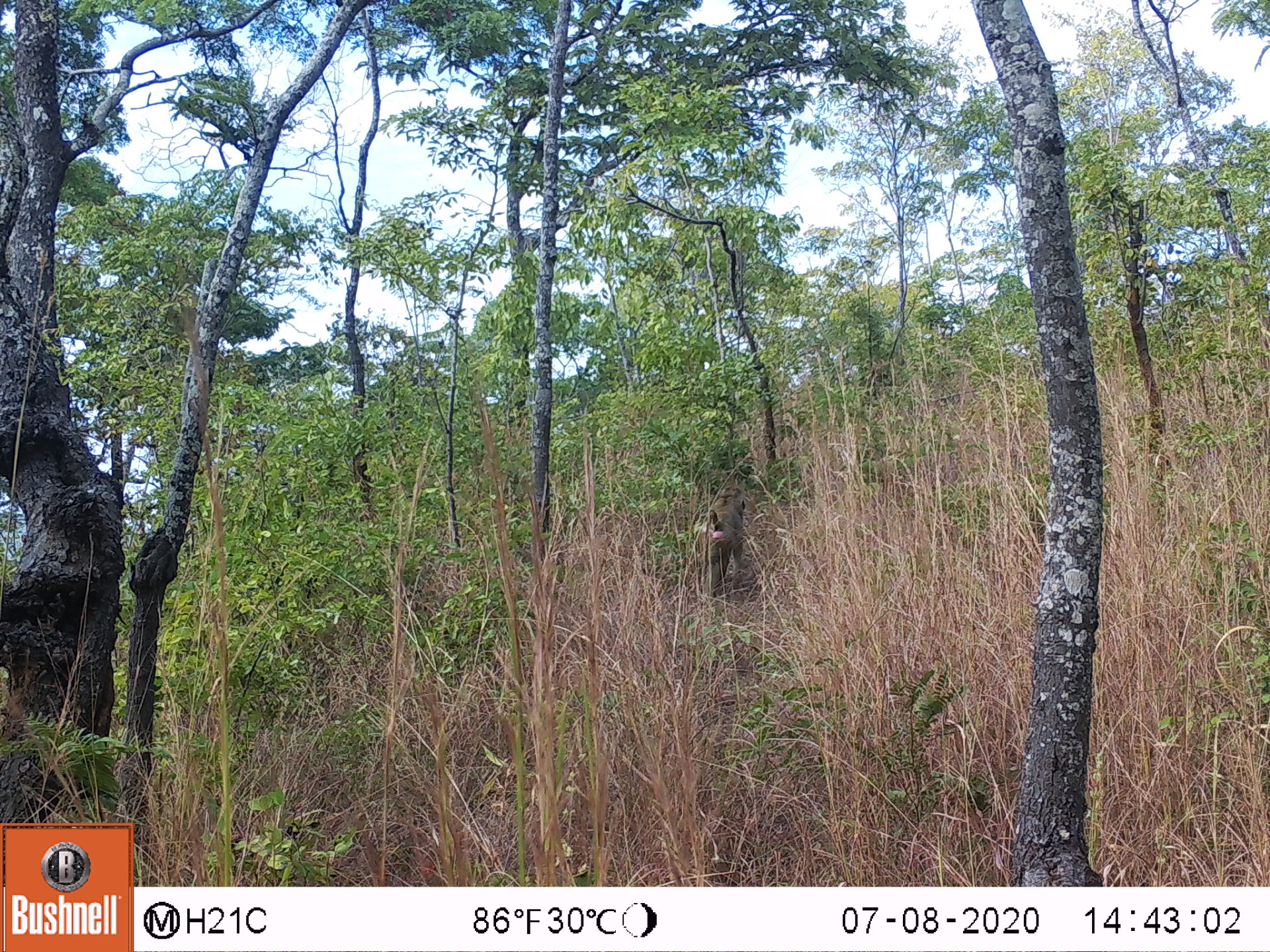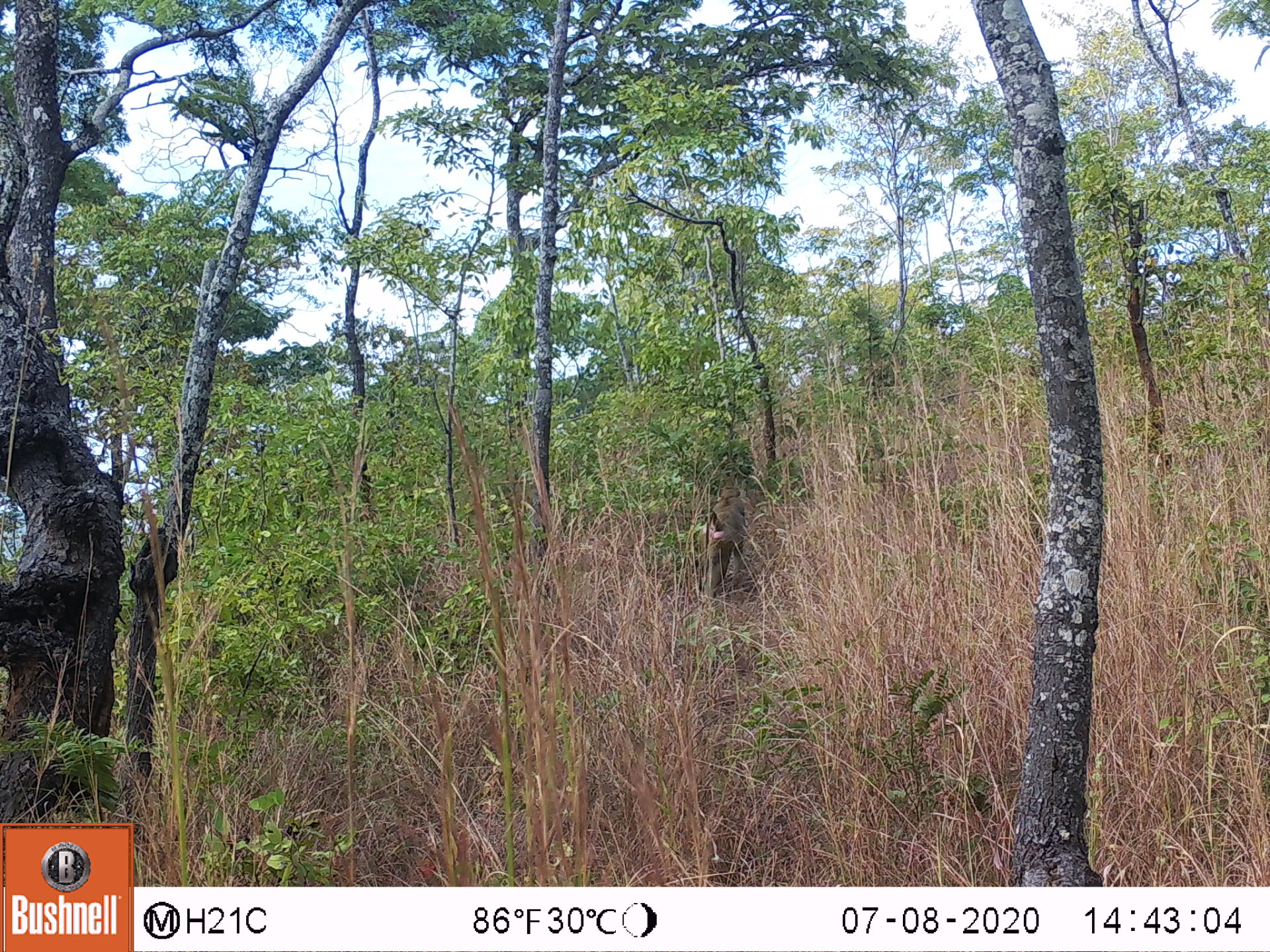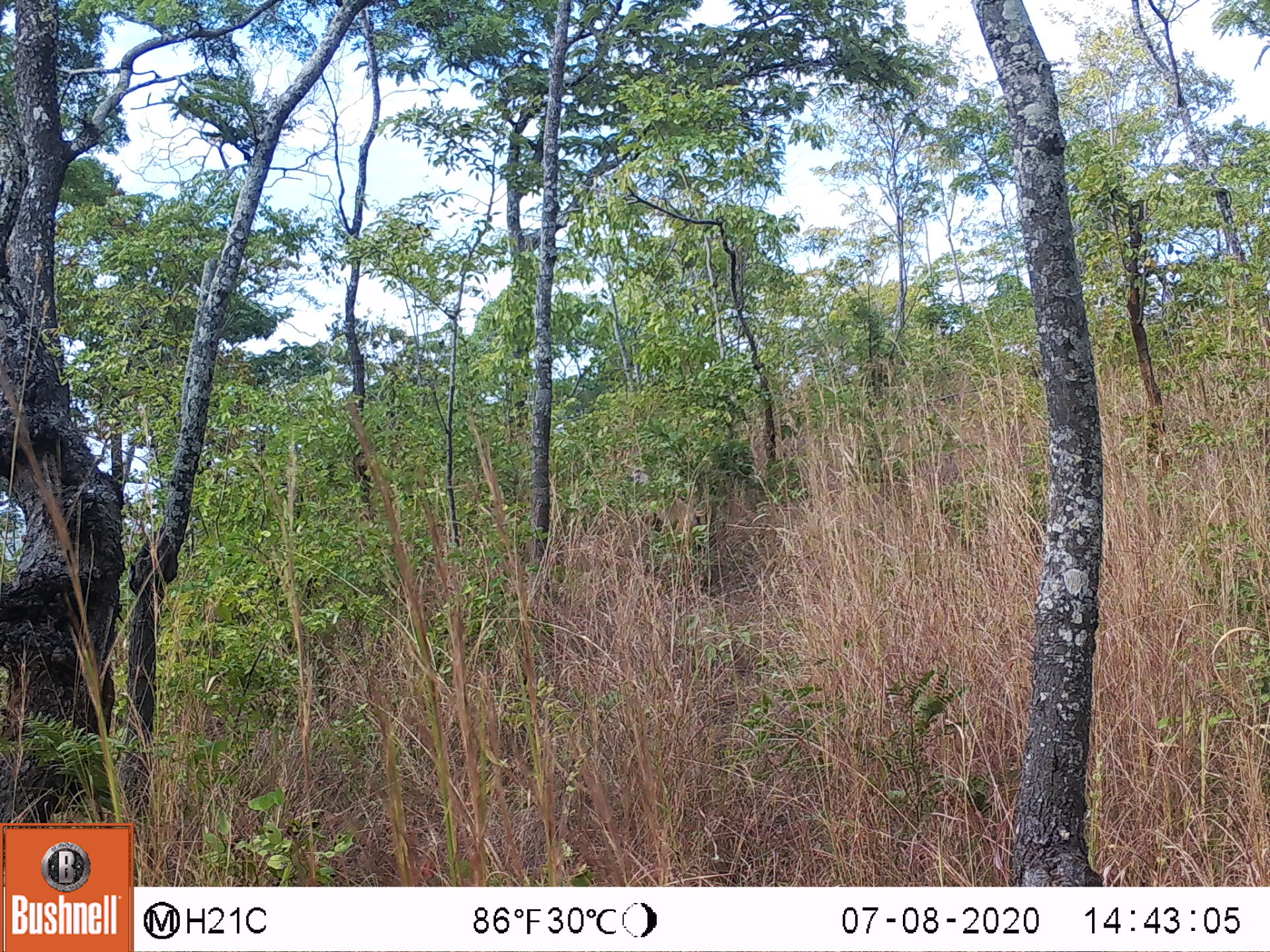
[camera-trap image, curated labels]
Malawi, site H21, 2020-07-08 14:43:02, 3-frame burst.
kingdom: Animalia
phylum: Chordata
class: Mammalia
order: Primates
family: Cercopithecidae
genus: Papio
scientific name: Papio cynocephalus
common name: yellow baboon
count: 1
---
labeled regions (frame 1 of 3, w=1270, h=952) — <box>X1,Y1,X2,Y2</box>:
yellow baboon: <box>679,489,750,597</box>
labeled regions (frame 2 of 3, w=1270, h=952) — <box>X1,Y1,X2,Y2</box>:
yellow baboon: <box>693,495,744,594</box>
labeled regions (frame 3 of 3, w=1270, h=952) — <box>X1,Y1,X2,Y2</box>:
yellow baboon: <box>656,498,762,545</box>